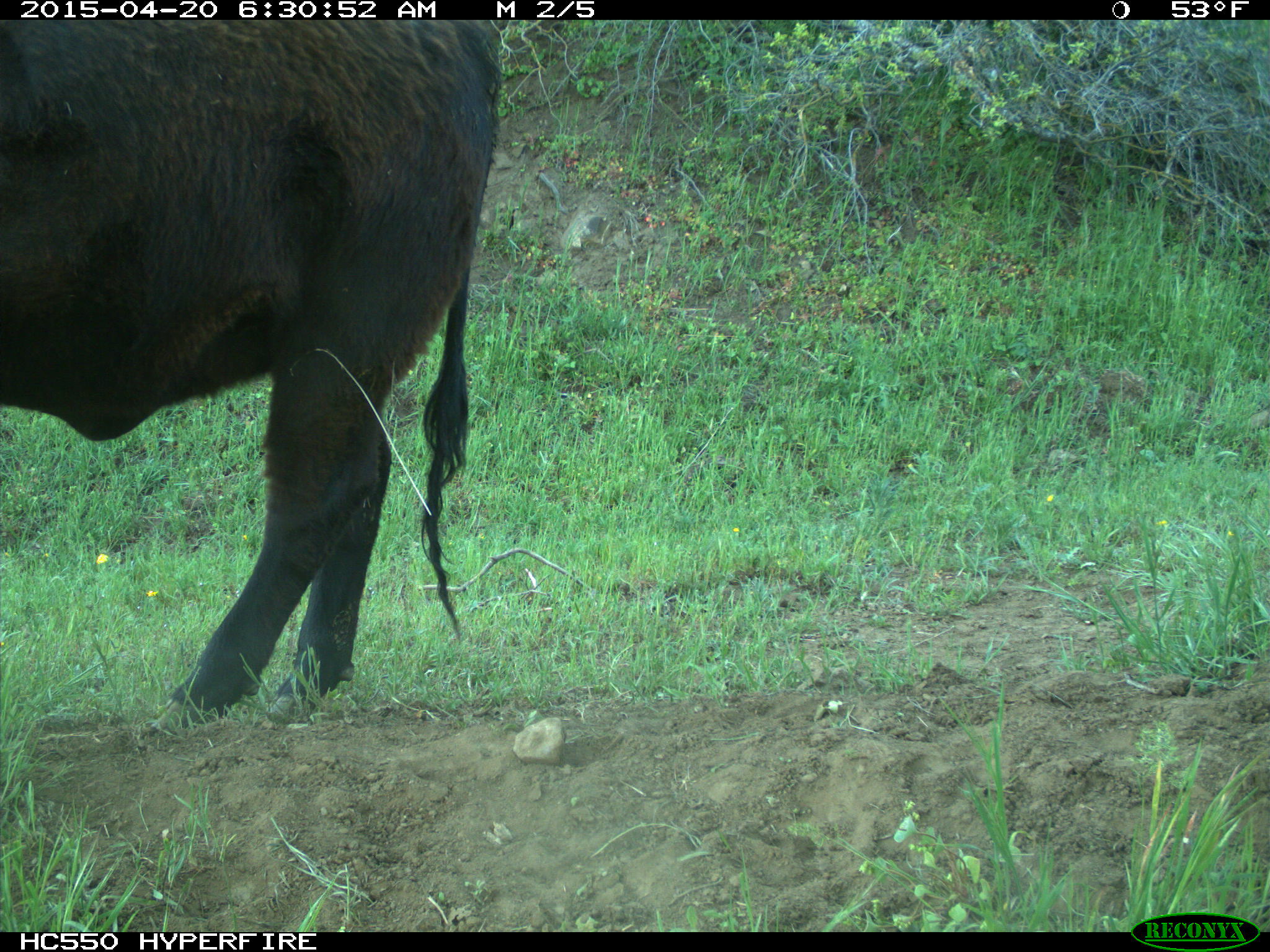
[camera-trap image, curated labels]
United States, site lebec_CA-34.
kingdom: Animalia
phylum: Chordata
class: Mammalia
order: Artiodactyla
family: Bovidae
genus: Bos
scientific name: Bos taurus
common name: domestic cow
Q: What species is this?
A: Bos taurus (domestic cow).